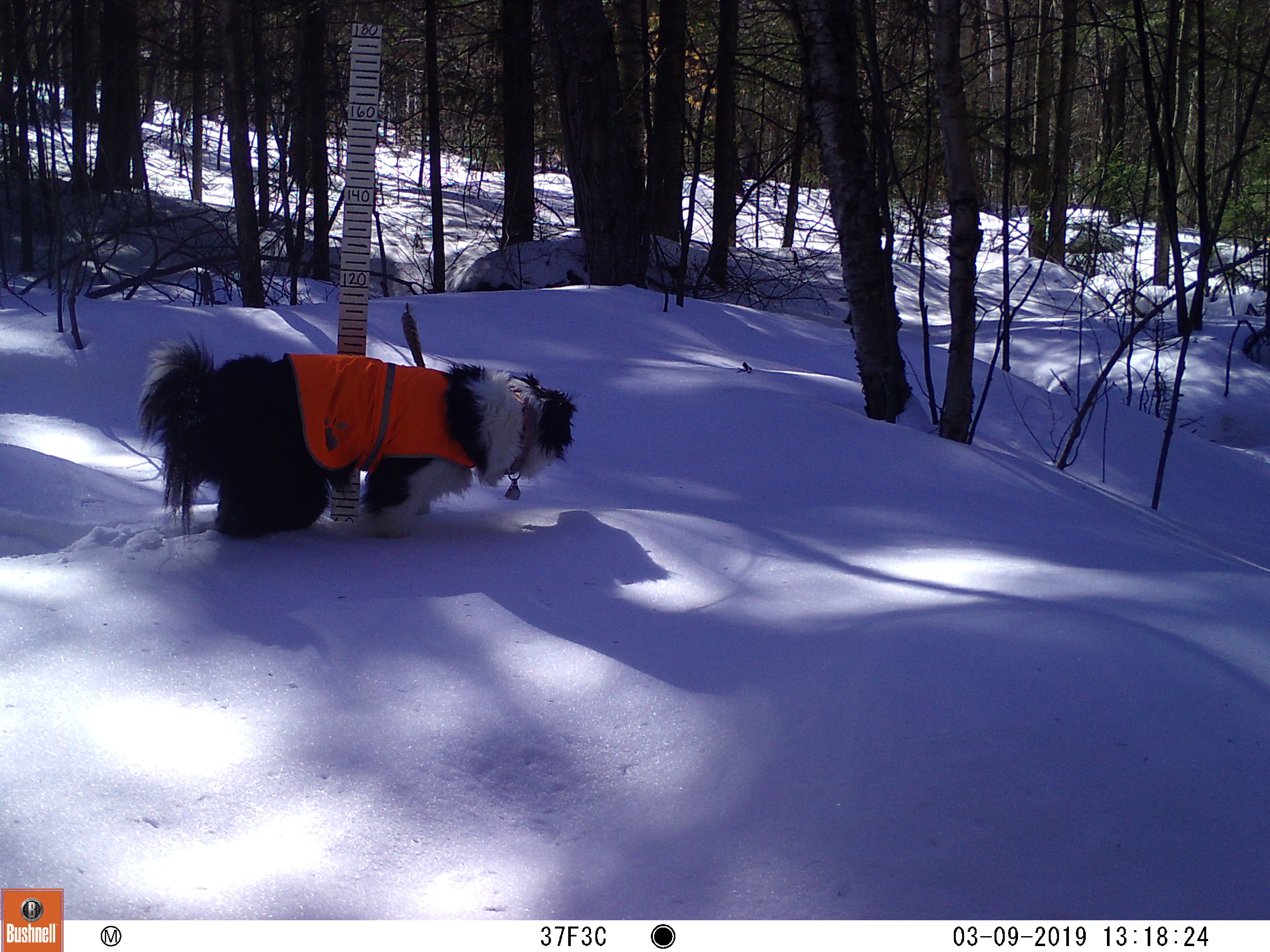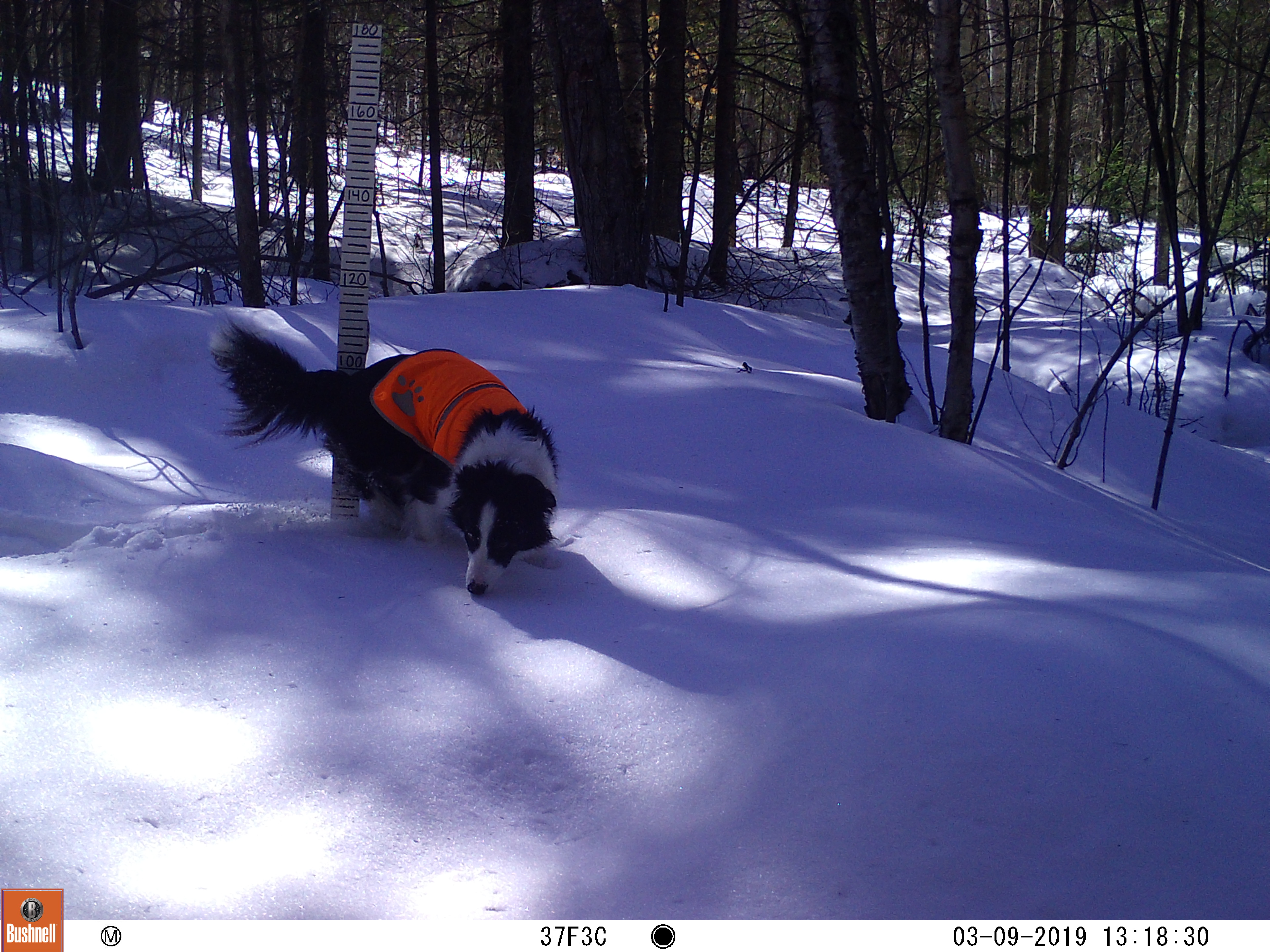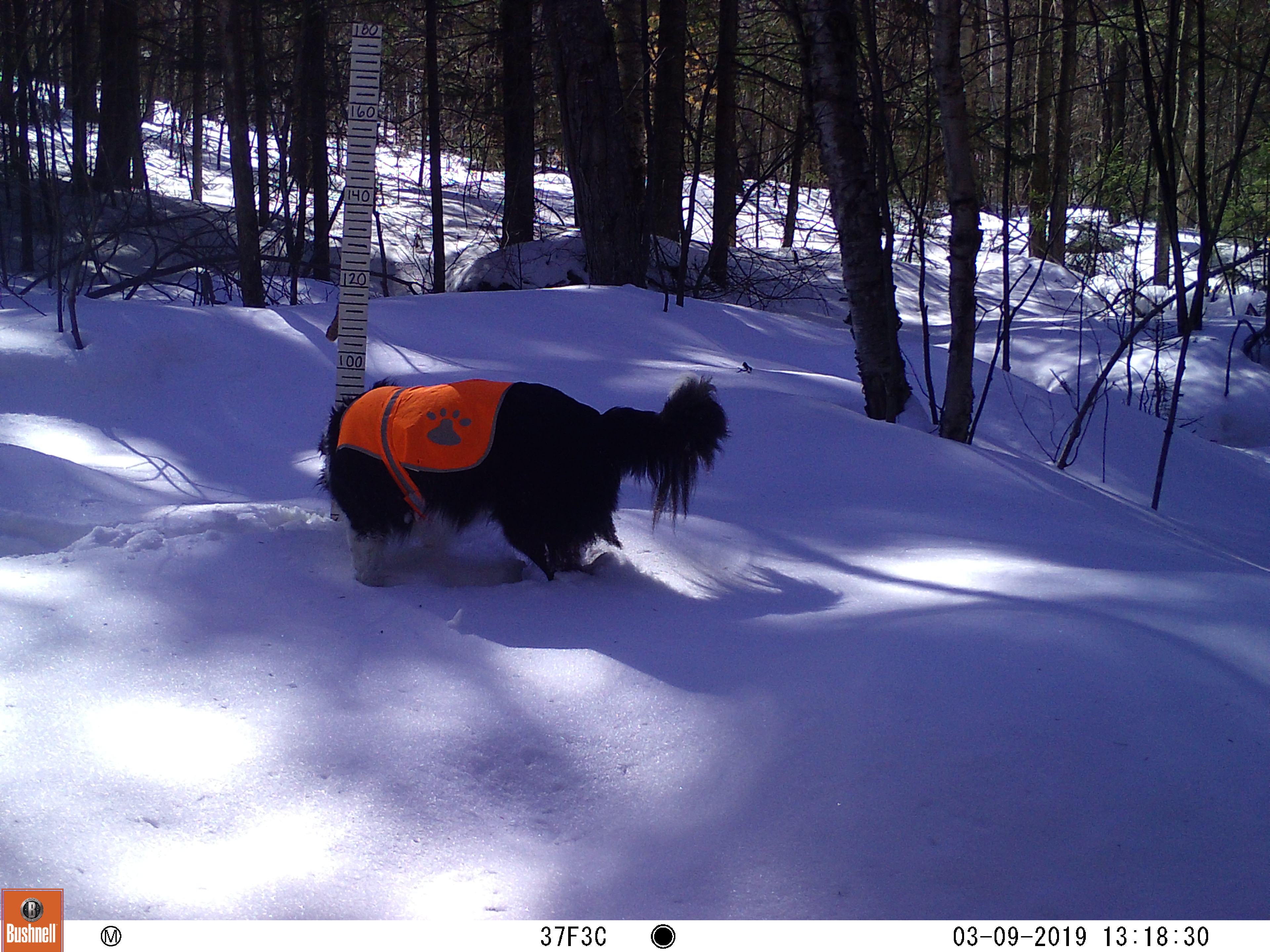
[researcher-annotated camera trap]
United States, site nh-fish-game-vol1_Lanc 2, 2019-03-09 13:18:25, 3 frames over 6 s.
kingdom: Animalia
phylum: Chordata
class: Mammalia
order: Carnivora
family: Canidae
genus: Canis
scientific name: Canis familiaris familiaris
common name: domestic dog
Domestic dog (Canis familiaris familiaris).